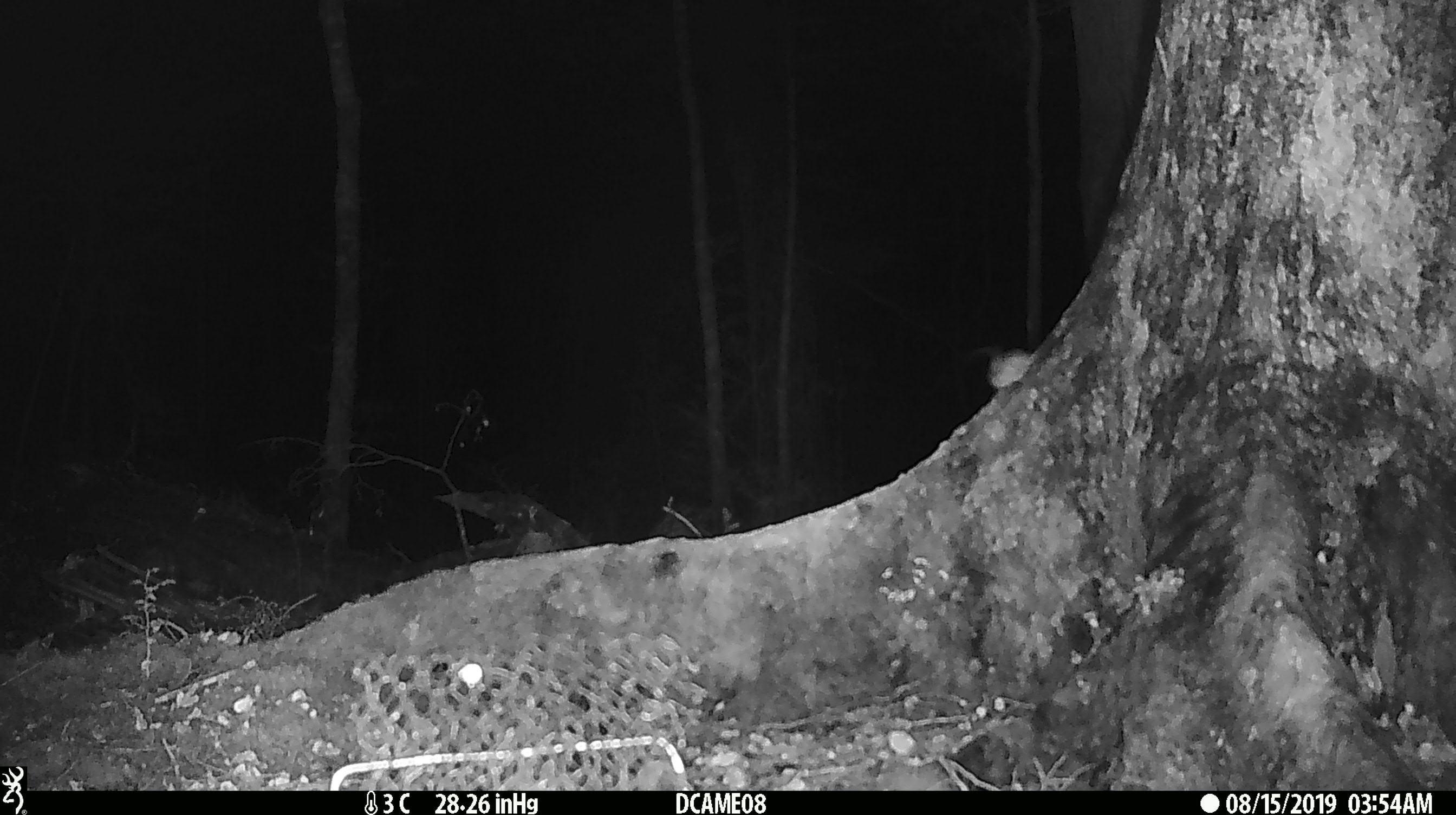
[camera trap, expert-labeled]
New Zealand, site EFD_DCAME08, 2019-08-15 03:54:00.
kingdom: Animalia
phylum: Chordata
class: Mammalia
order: Rodentia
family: Muridae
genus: Mus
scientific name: Mus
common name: mouse